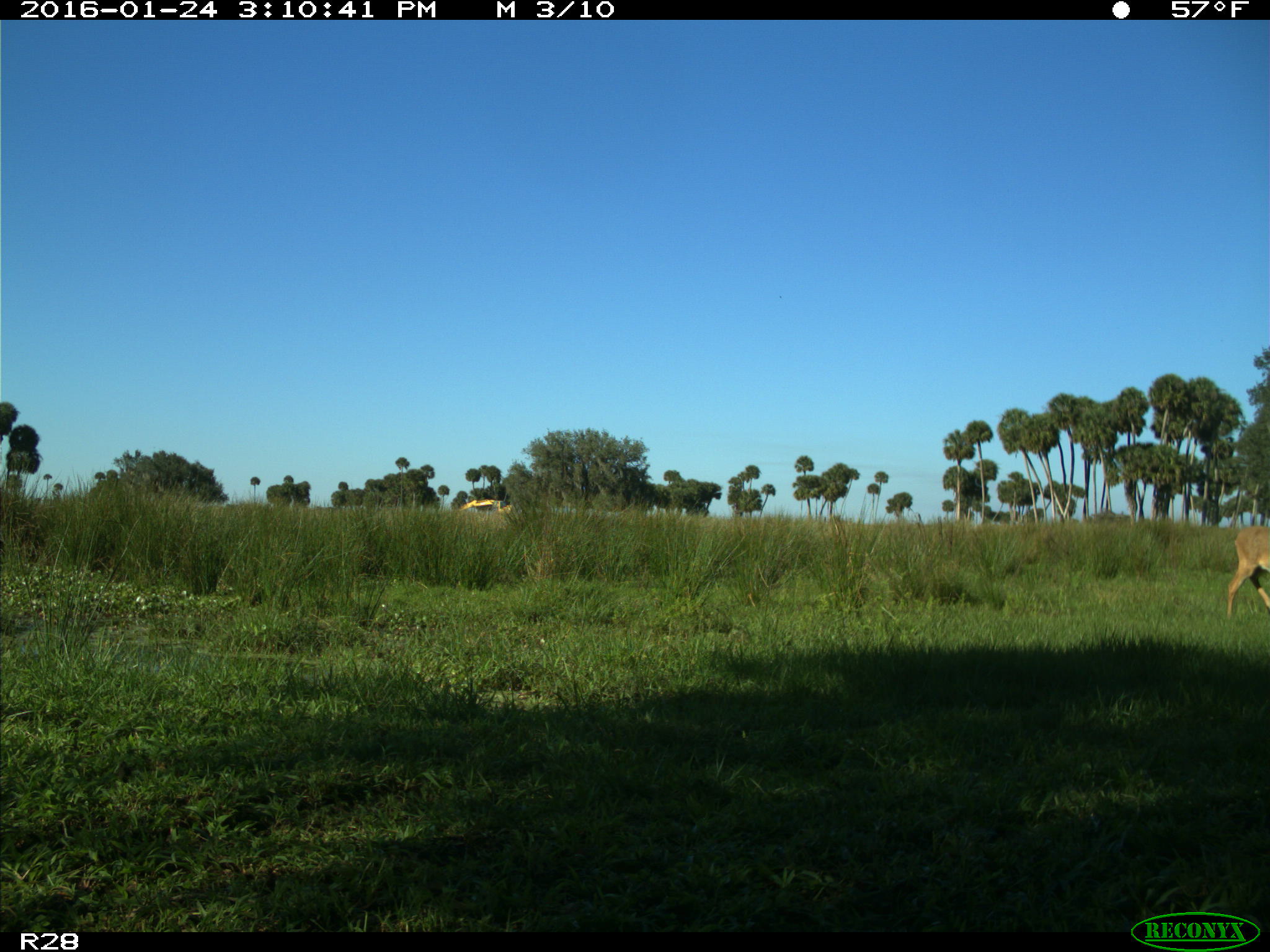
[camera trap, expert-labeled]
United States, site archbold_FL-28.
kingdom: Animalia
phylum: Chordata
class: Mammalia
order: Artiodactyla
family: Cervidae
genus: Odocoileus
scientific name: Odocoileus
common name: deer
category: unidentified deer